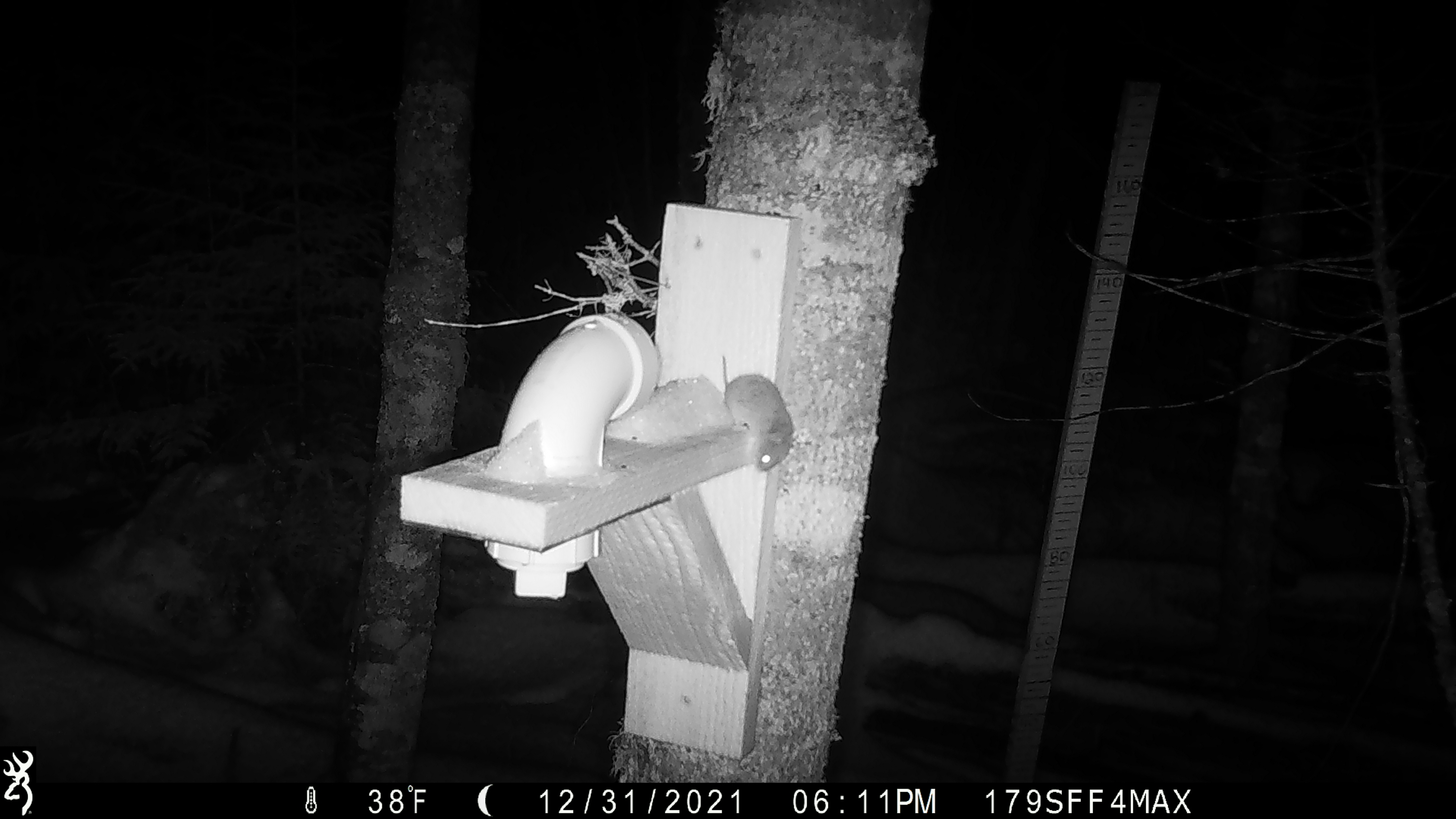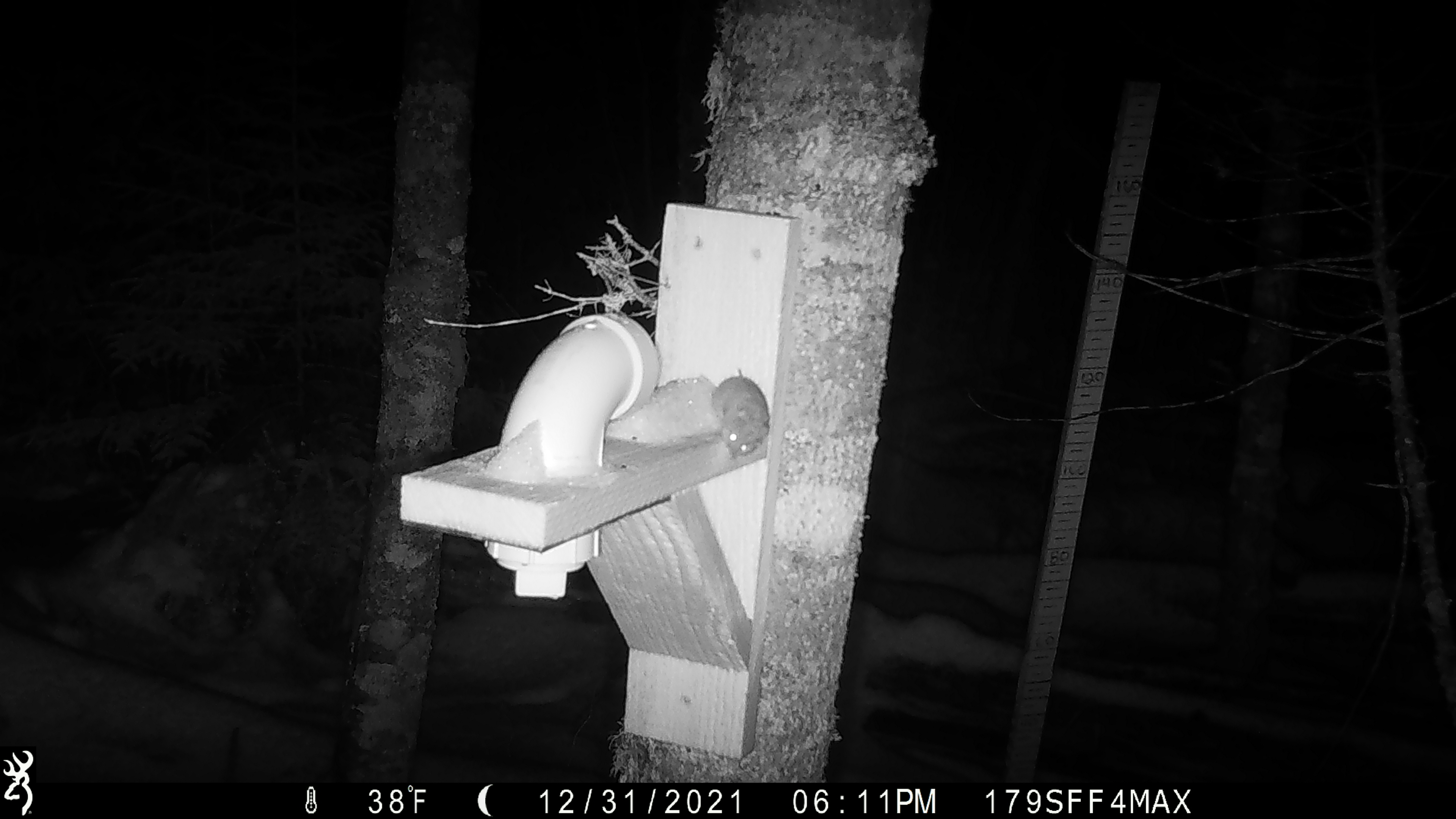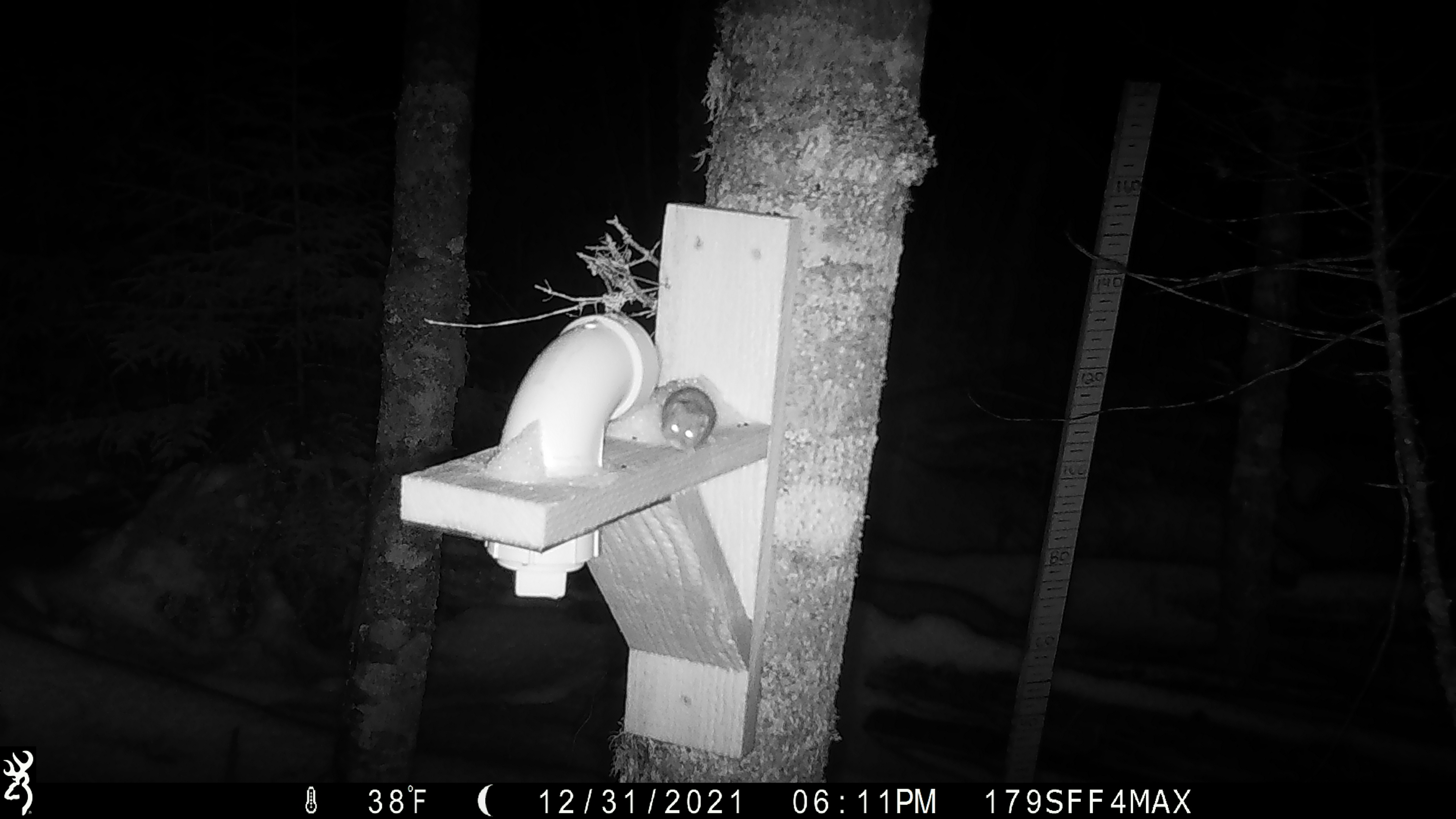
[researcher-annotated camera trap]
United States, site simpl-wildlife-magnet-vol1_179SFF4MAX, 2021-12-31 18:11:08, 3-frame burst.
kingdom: Animalia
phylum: Chordata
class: Mammalia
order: Rodentia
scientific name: Rodentia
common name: mouse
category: mouse sp.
Mouse sp. (mouse) (Rodentia).